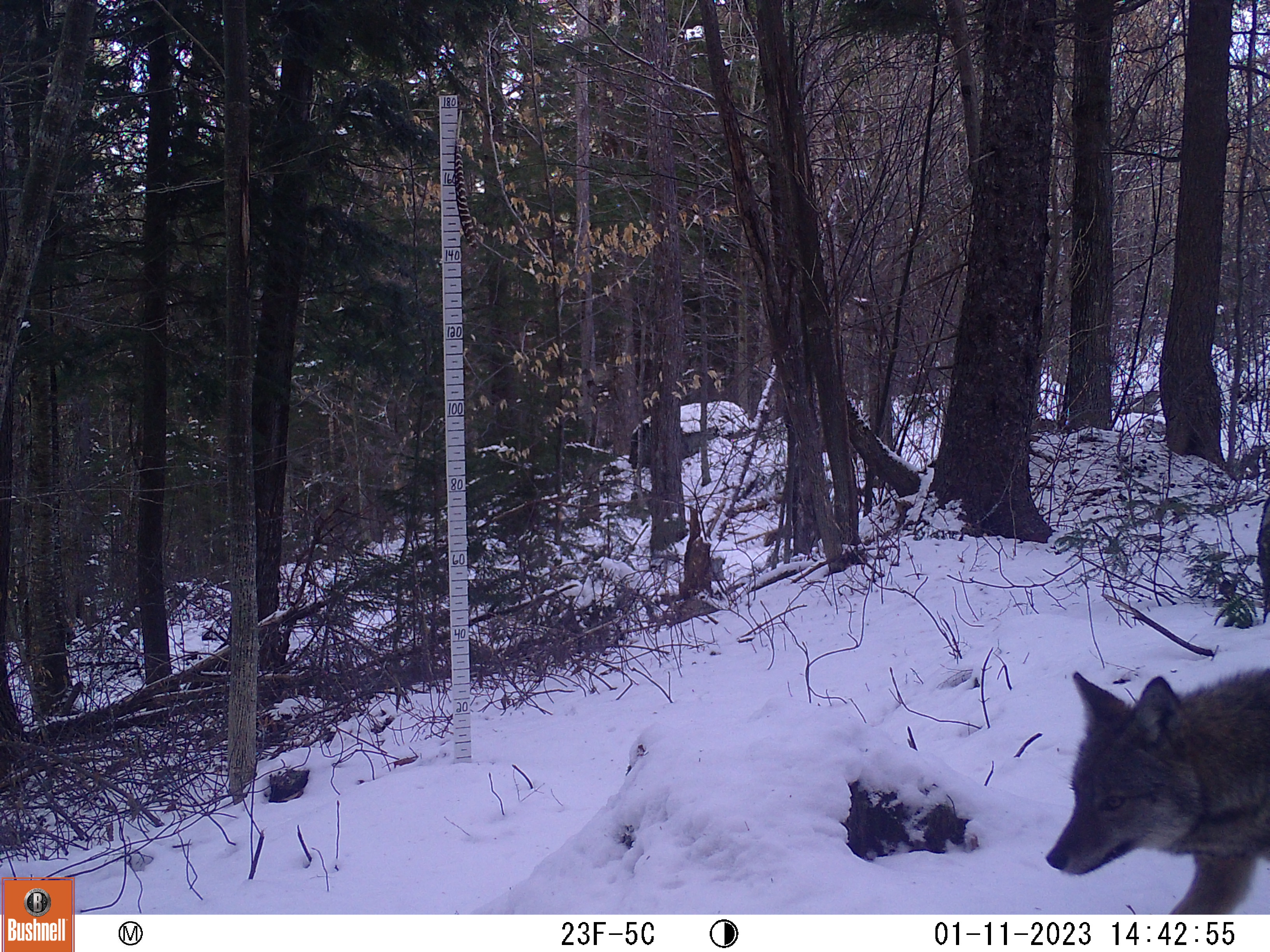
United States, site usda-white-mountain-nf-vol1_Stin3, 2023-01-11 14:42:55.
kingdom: Animalia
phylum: Chordata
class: Mammalia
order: Carnivora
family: Canidae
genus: Canis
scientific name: Canis latrans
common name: coyote